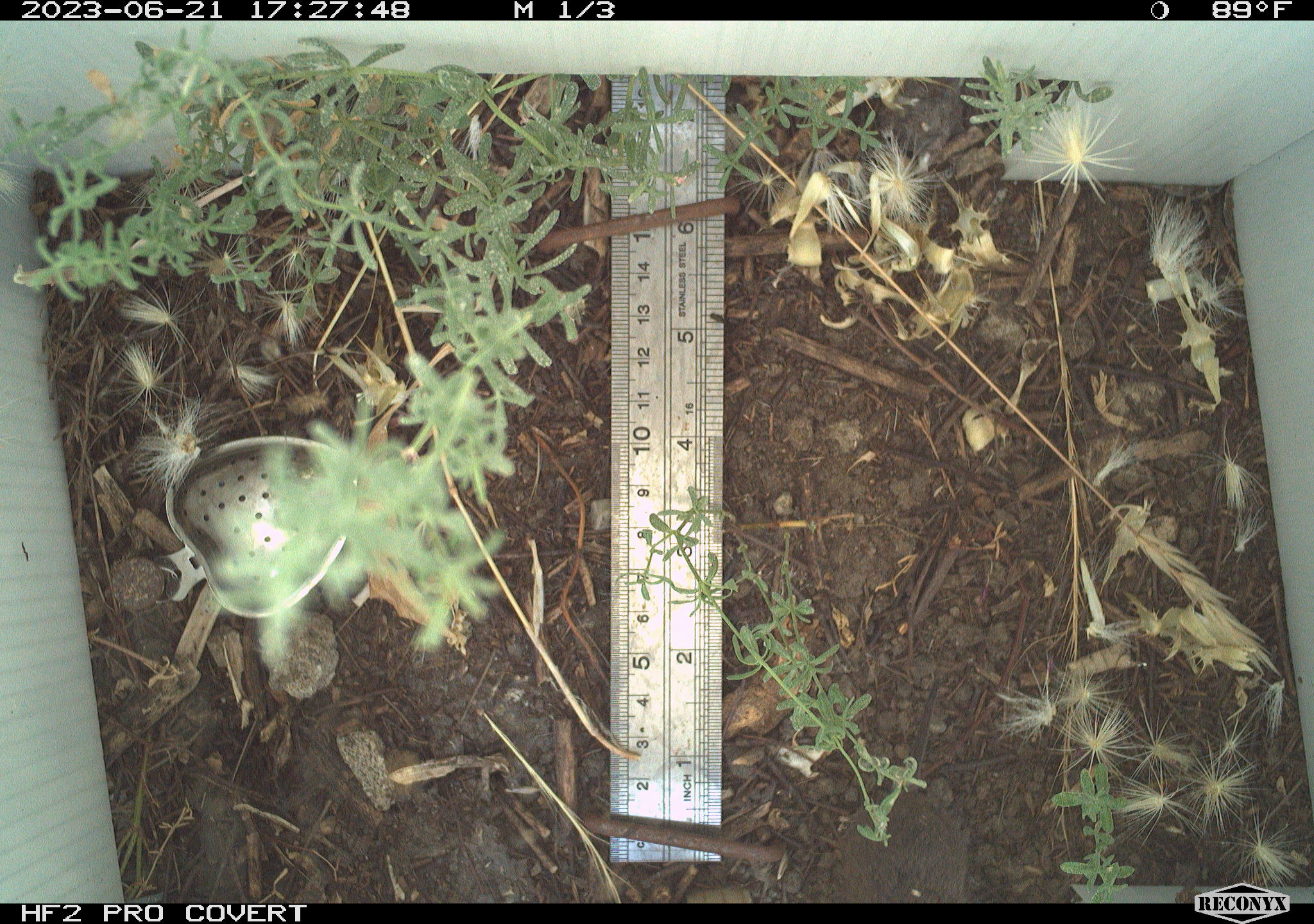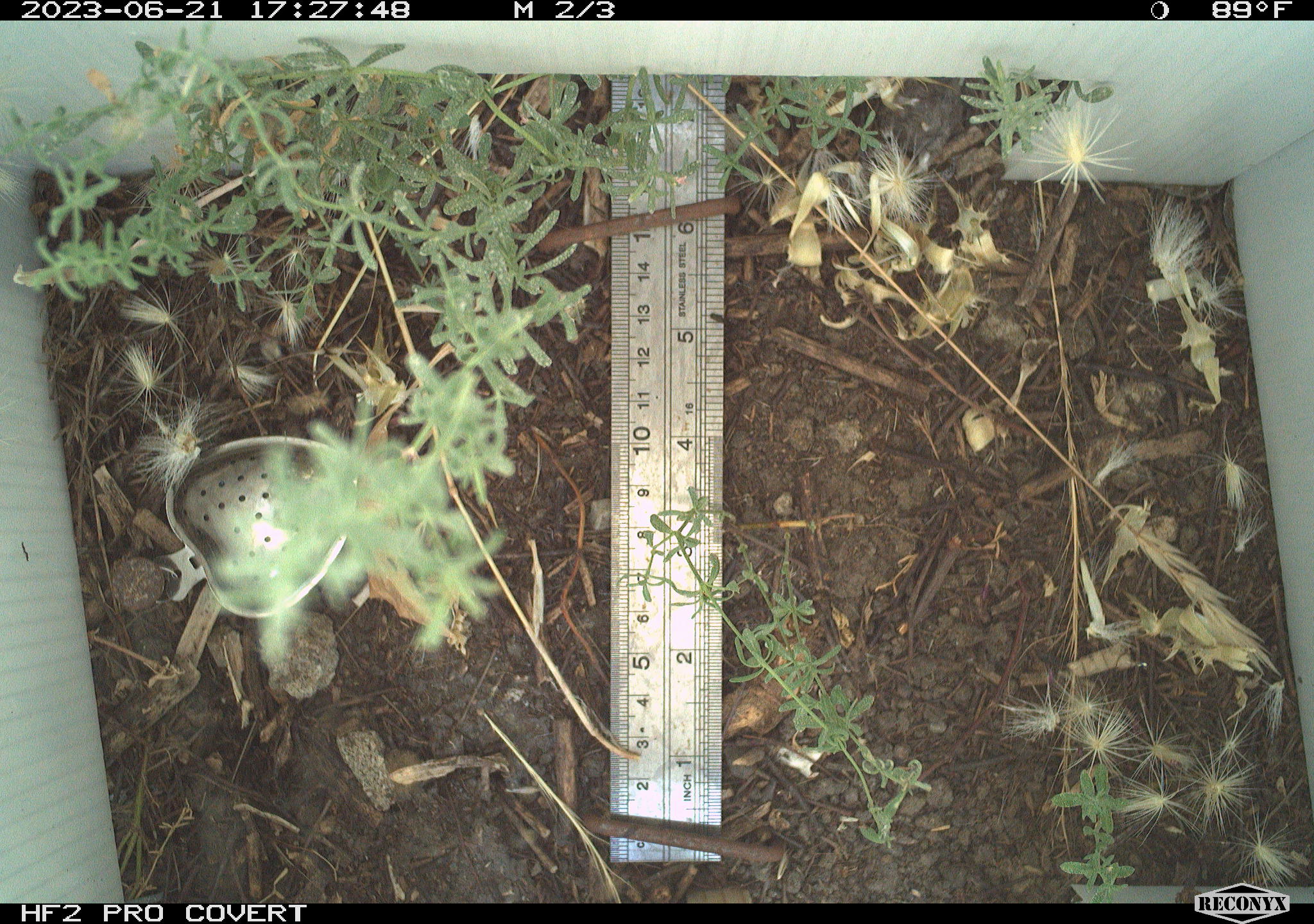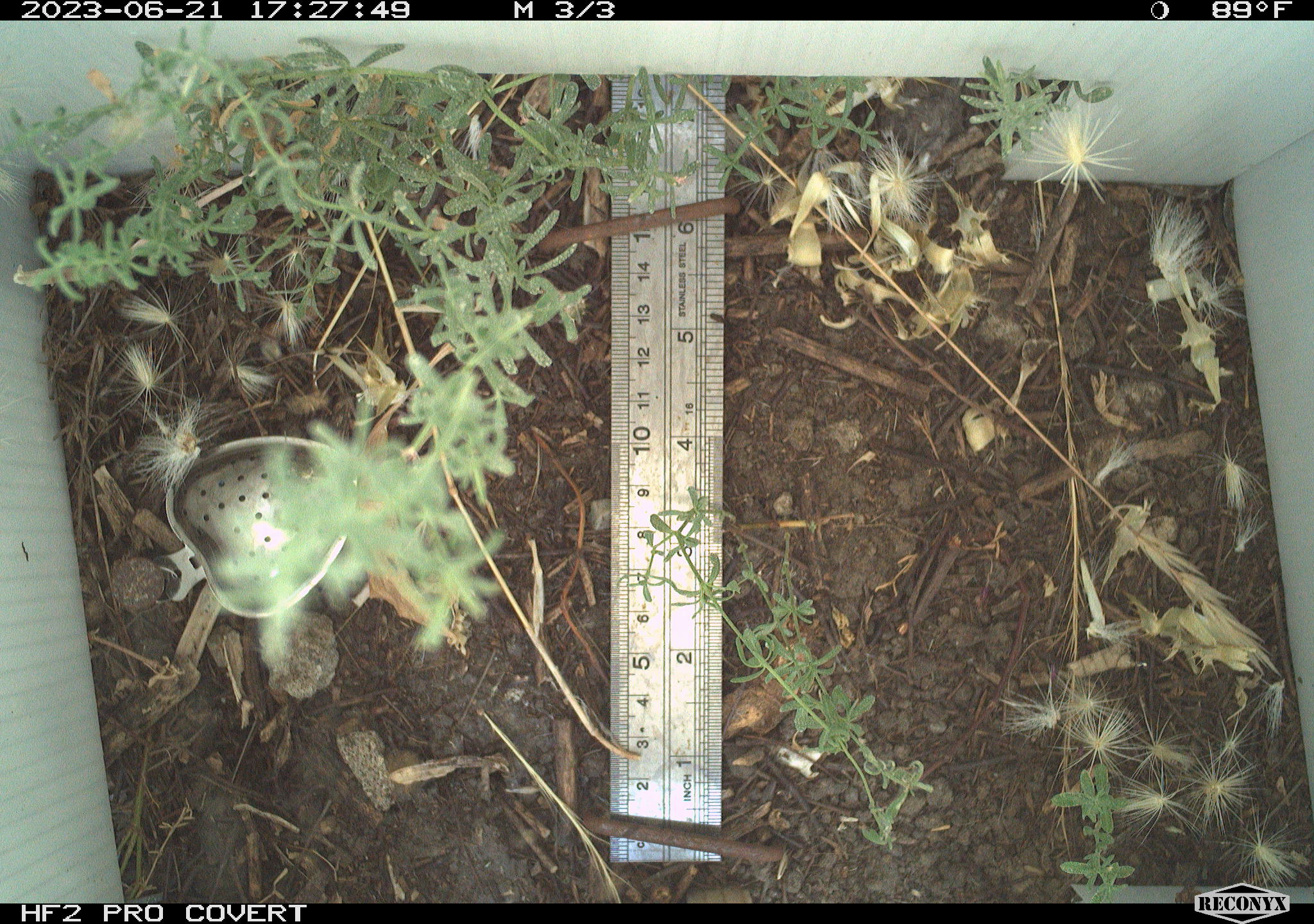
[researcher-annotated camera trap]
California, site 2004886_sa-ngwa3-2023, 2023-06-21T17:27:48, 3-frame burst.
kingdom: Animalia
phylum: Chordata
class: Mammalia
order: Rodentia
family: Cricetidae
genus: Microtus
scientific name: Microtus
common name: meadow vole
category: microtus species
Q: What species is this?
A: Microtus species (meadow vole) (Microtus).